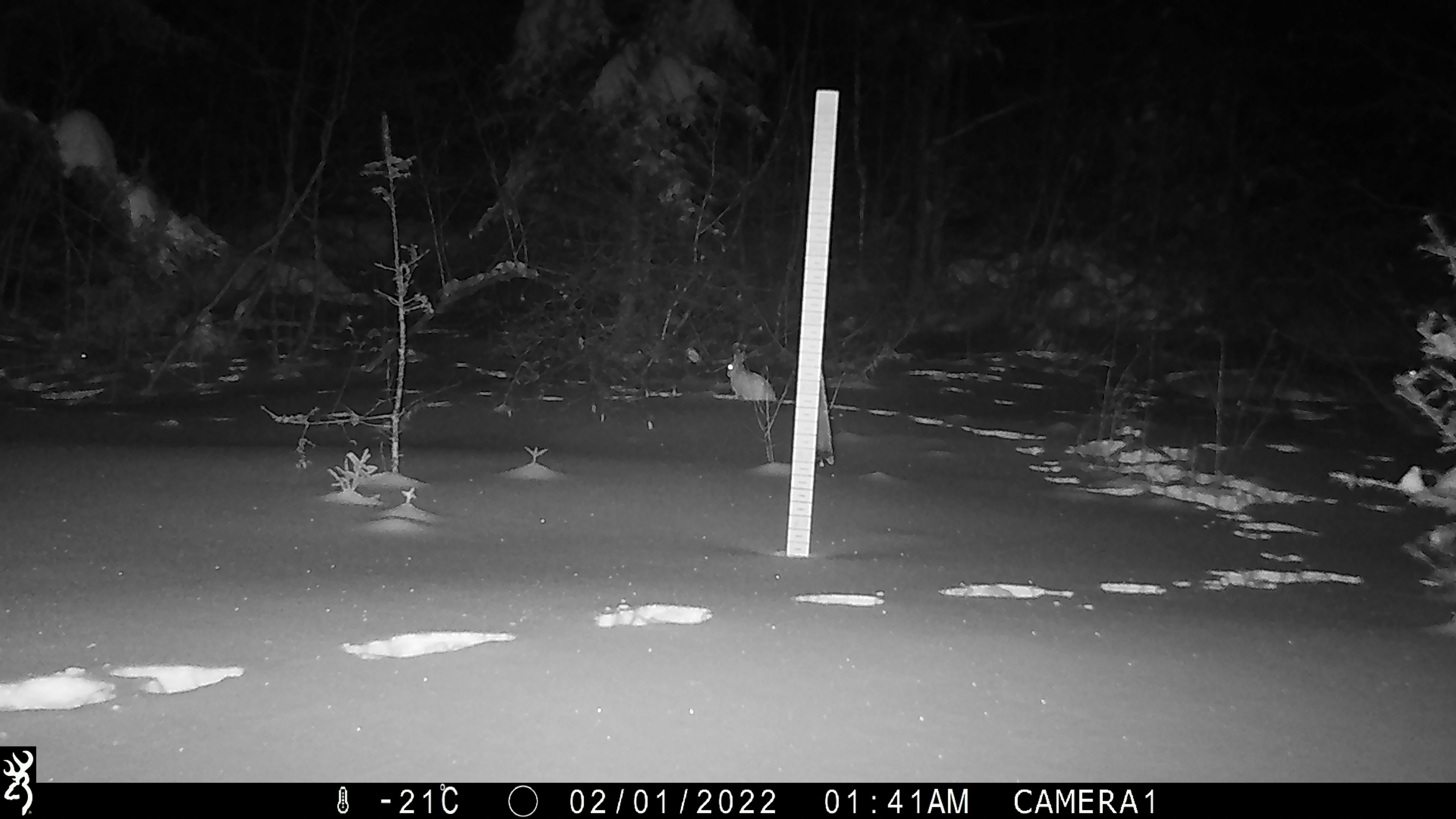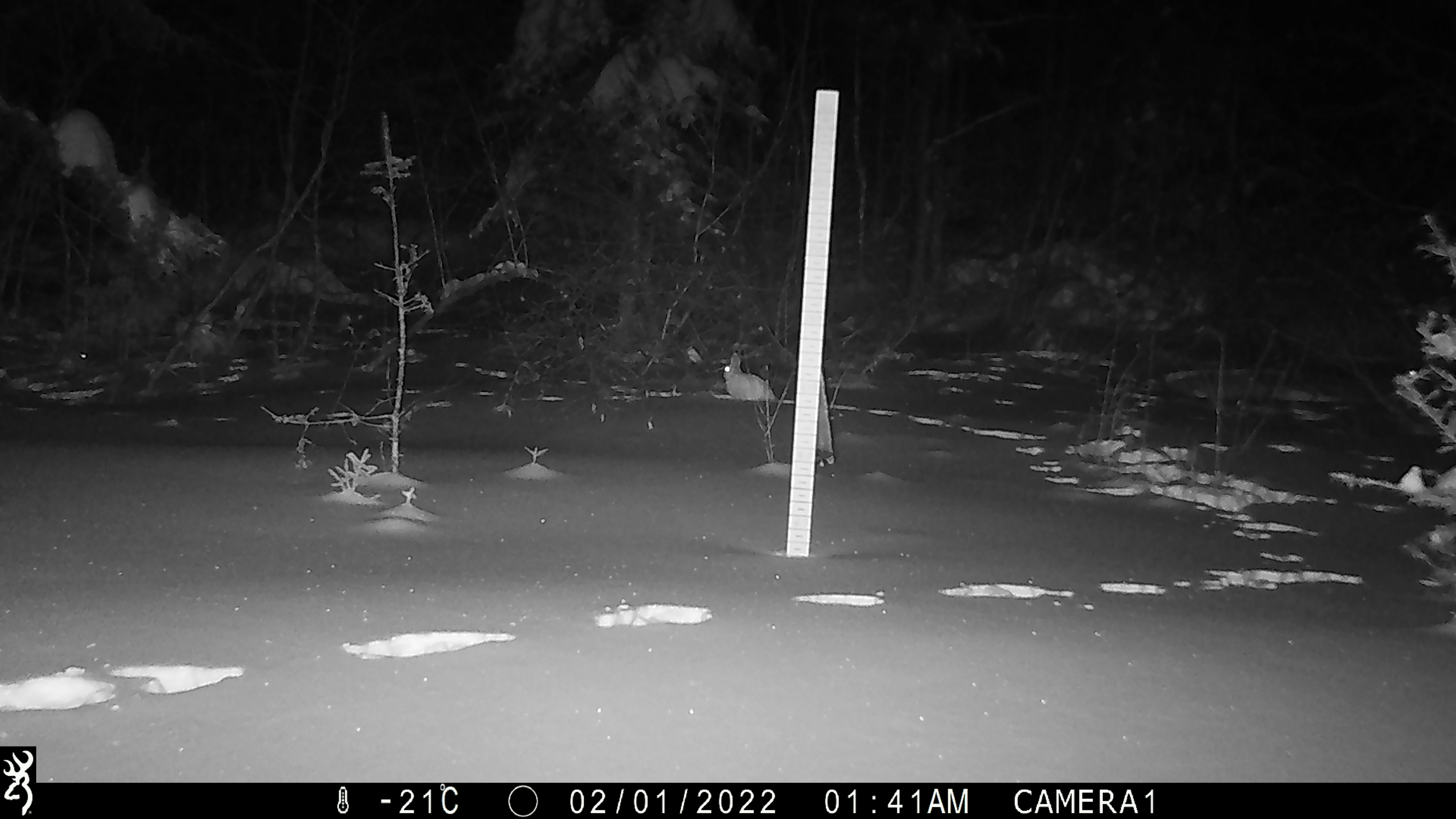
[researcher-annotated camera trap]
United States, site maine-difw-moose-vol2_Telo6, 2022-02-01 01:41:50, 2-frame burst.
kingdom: Animalia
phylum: Chordata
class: Mammalia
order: Lagomorpha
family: Leporidae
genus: Lepus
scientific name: Lepus americanus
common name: snowshoe hare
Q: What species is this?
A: Snowshoe hare (Lepus americanus).